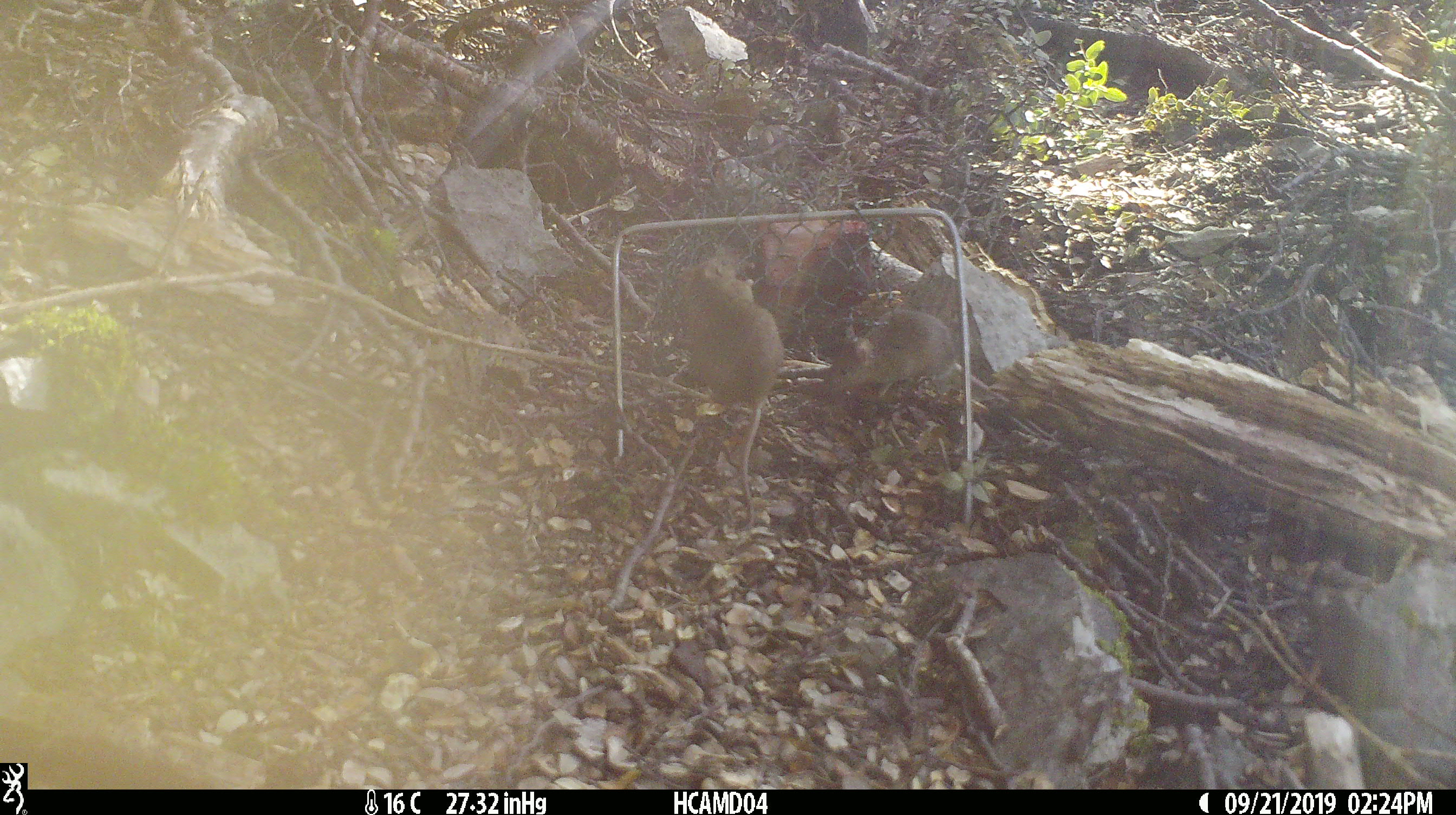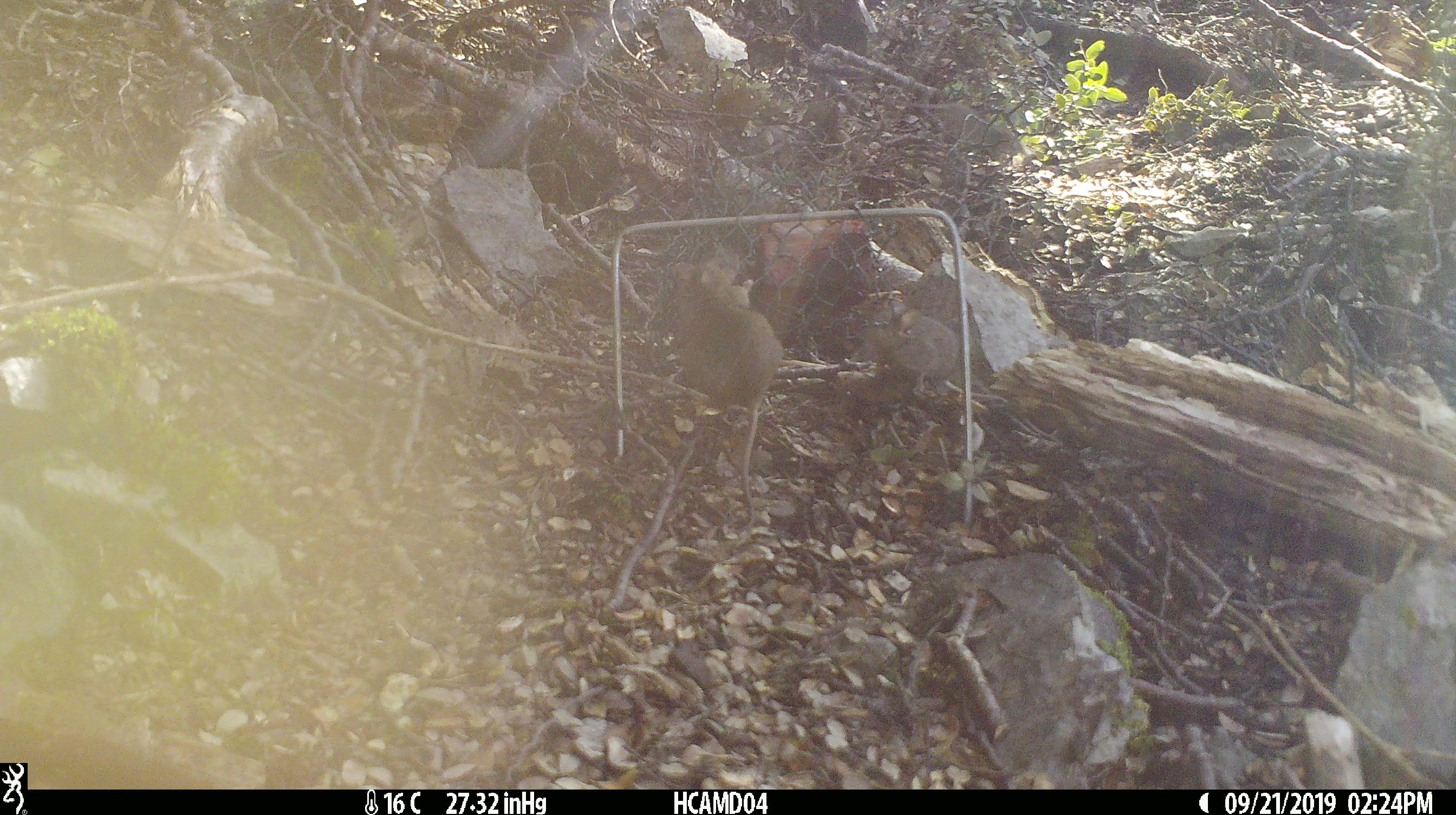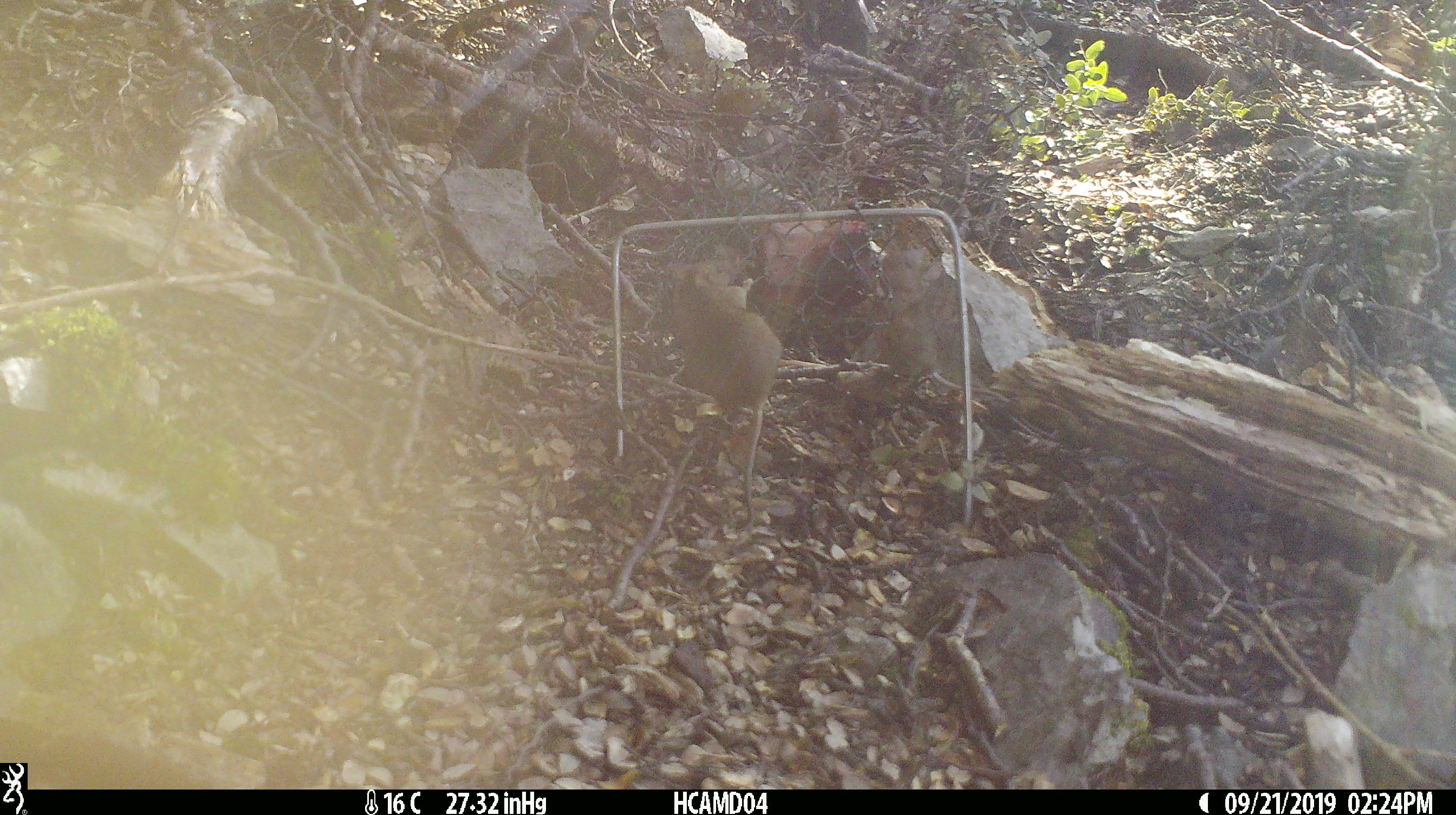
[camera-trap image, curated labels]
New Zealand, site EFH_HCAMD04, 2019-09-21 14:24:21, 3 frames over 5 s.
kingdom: Animalia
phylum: Chordata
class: Mammalia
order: Rodentia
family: Muridae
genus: Mus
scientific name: Mus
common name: mouse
Mouse (Mus).